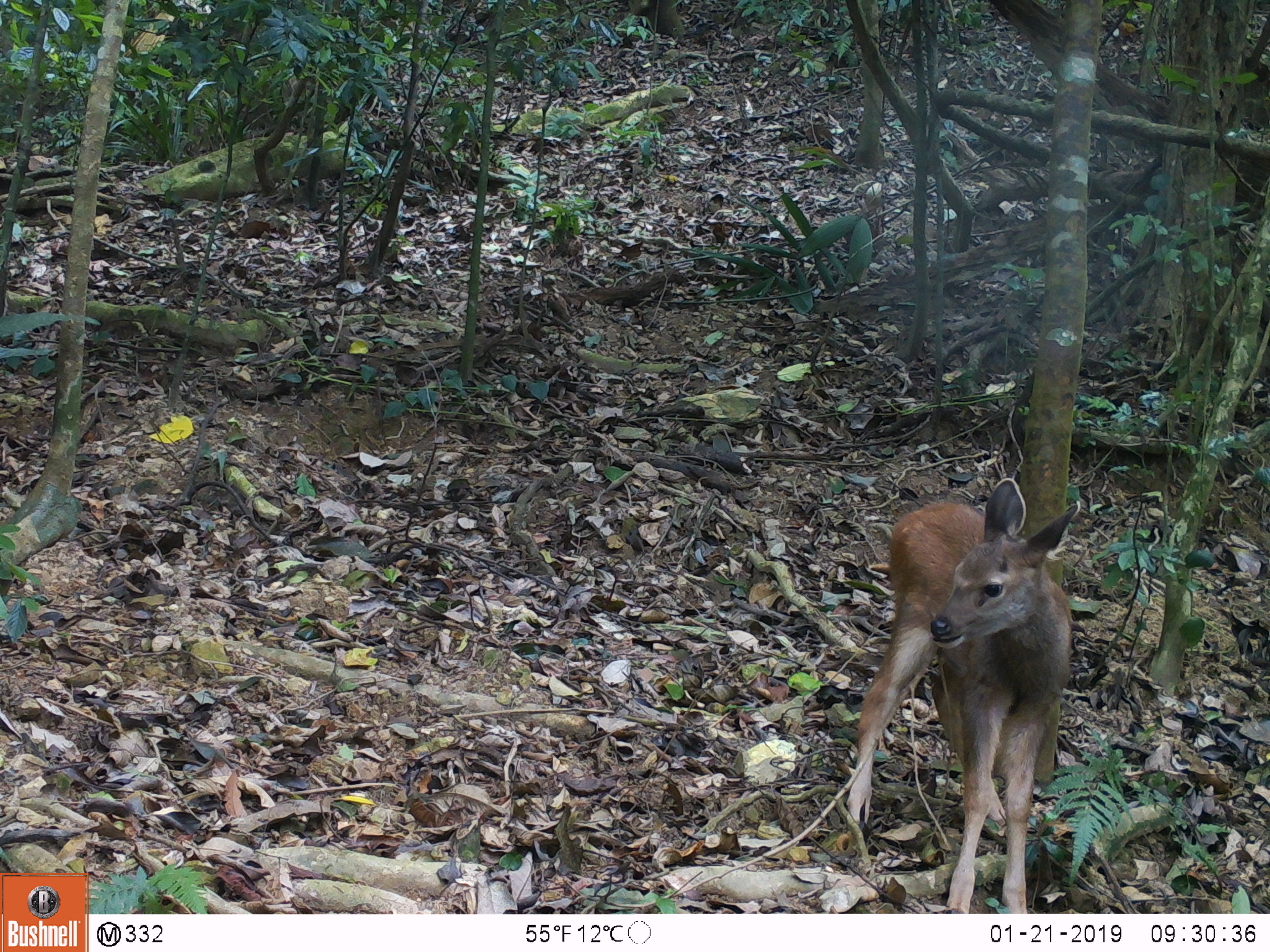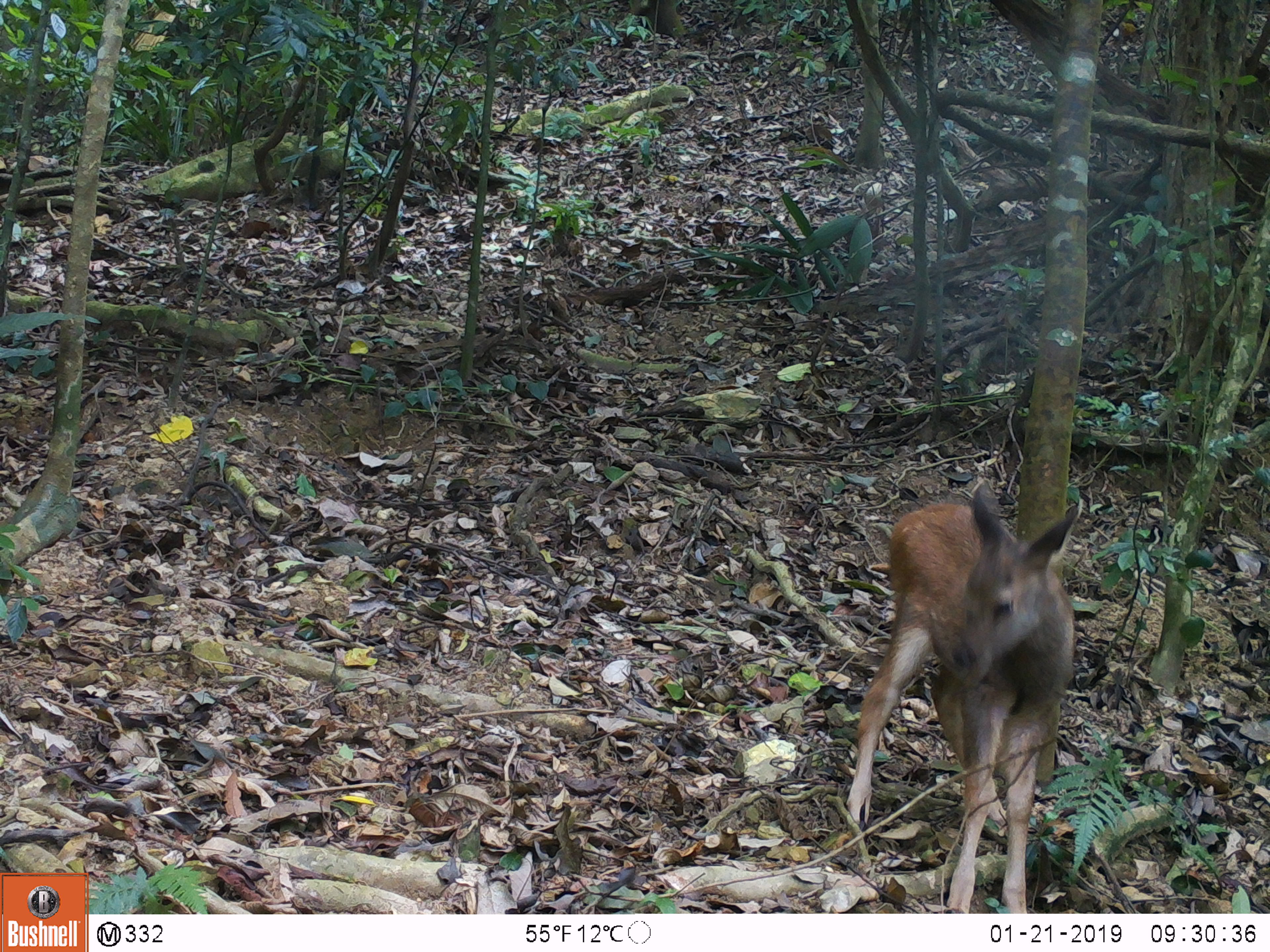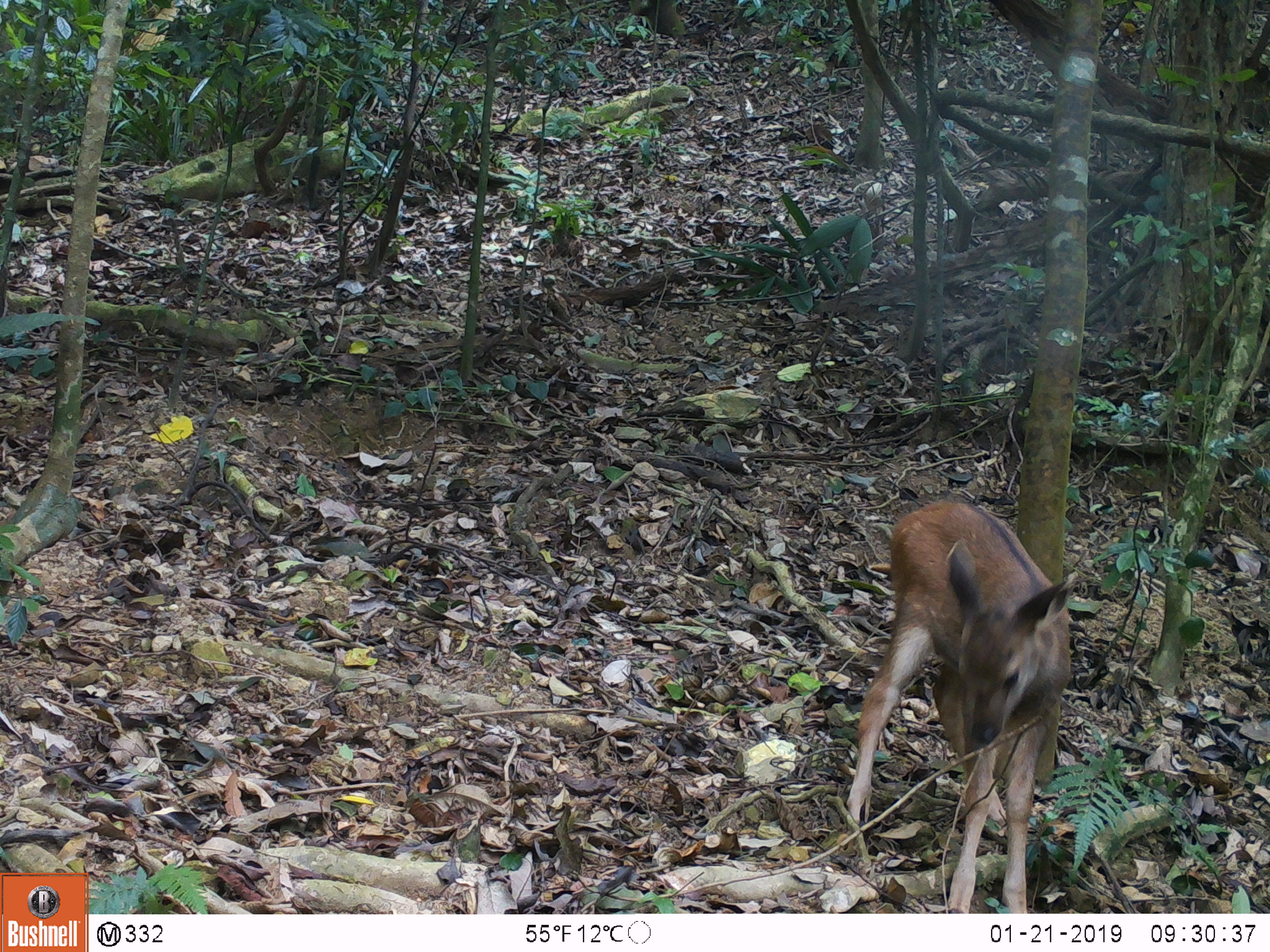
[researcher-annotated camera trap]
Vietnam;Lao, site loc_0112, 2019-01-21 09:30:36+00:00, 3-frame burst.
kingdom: Animalia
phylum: Chordata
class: Mammalia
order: Artiodactyla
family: Cervidae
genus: Rusa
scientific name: Rusa unicolor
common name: sambar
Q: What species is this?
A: Sambar (Rusa unicolor).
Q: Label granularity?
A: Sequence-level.